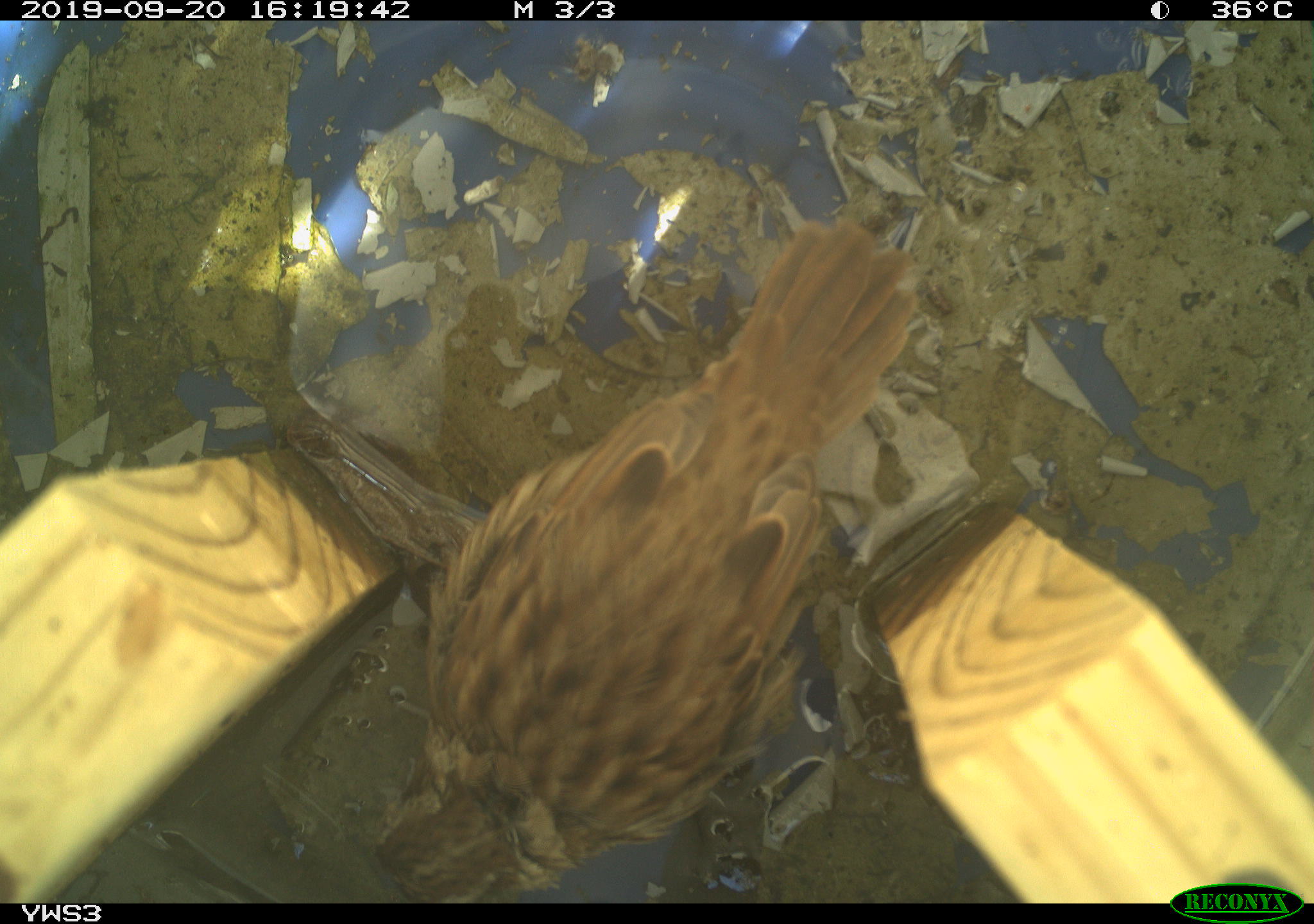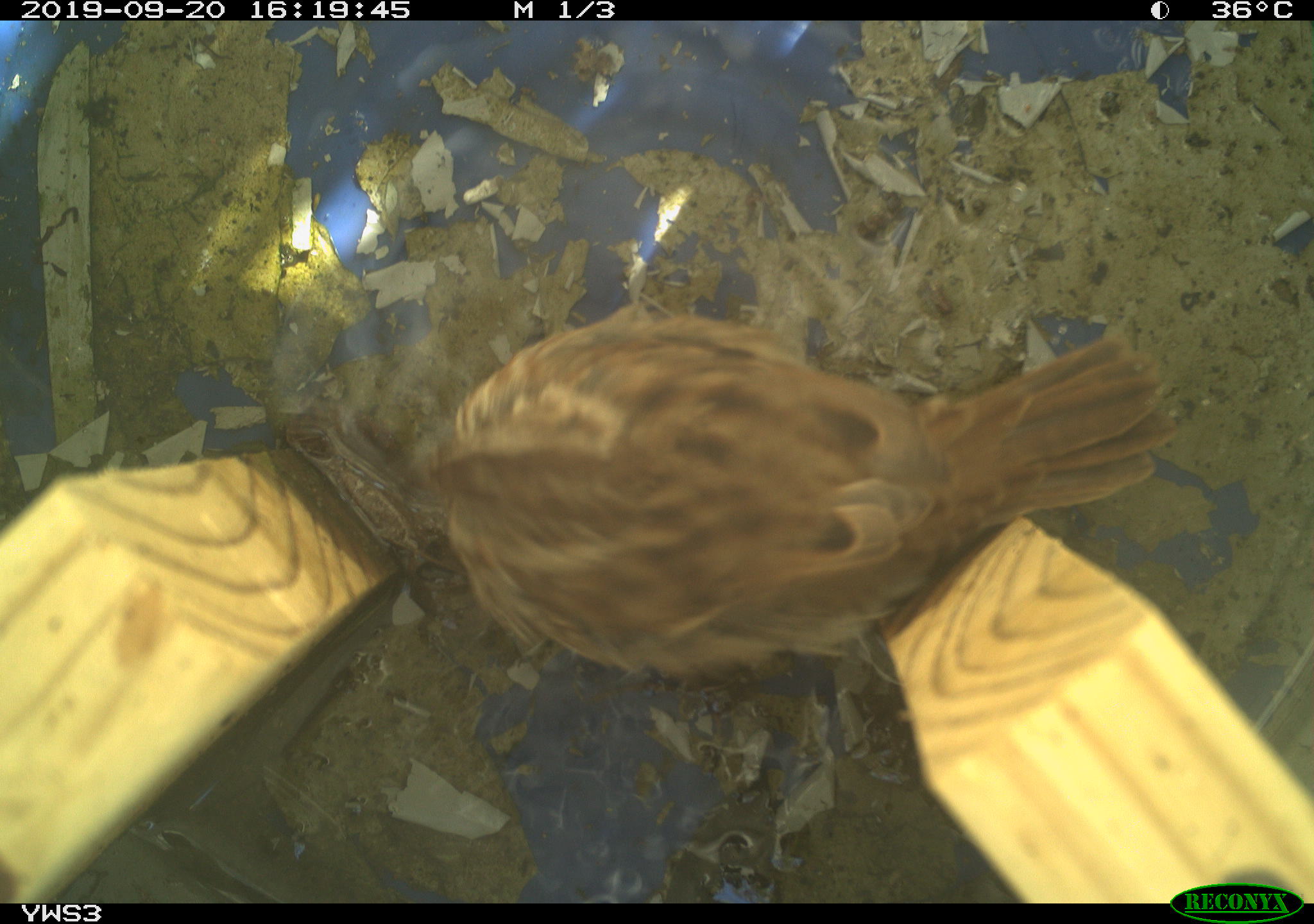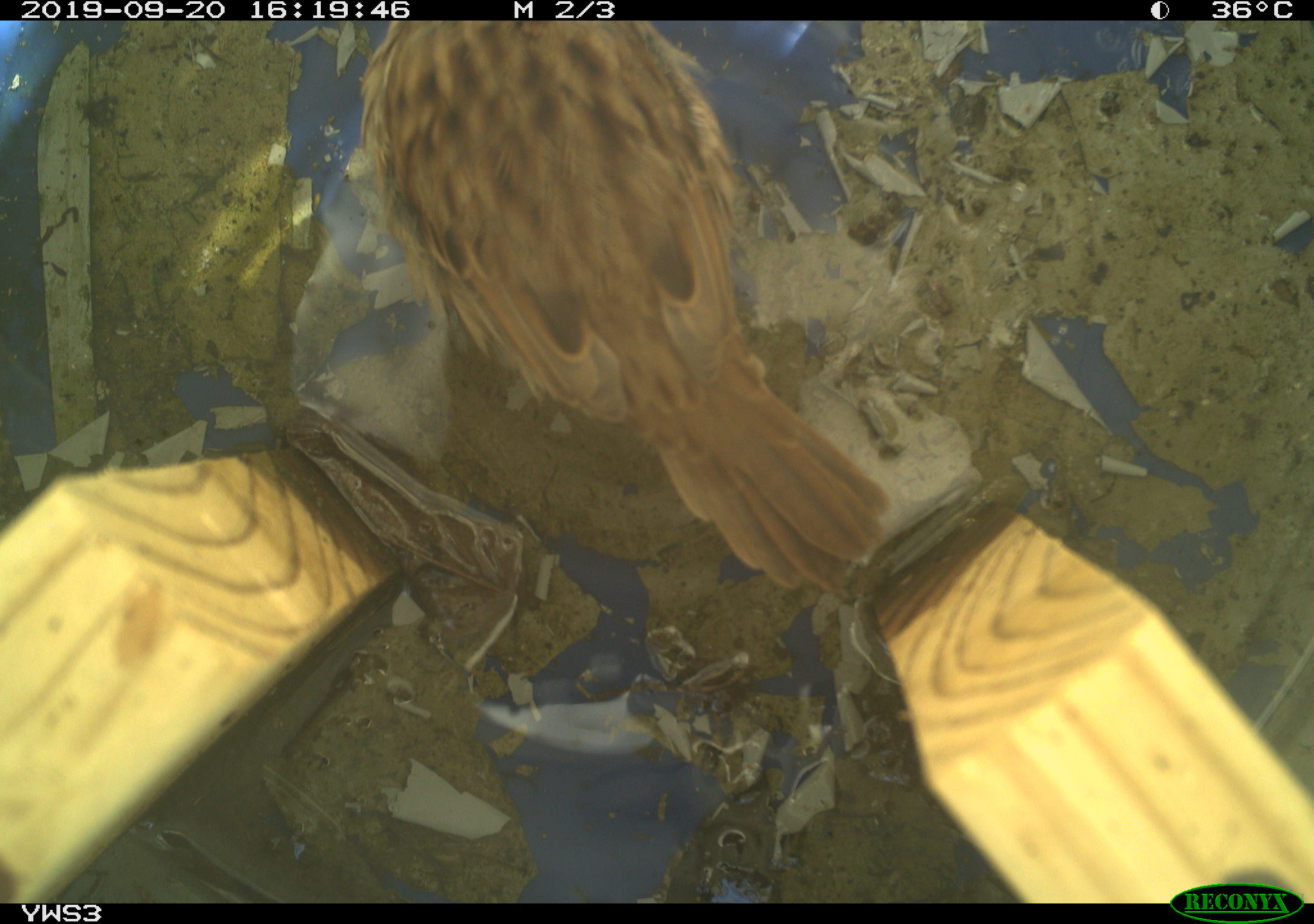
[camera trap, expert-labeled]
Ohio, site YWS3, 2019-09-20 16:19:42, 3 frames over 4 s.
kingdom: Animalia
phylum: Chordata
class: Aves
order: Passeriformes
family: Passerellidae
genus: Melospiza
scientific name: Melospiza melodia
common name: song sparrow